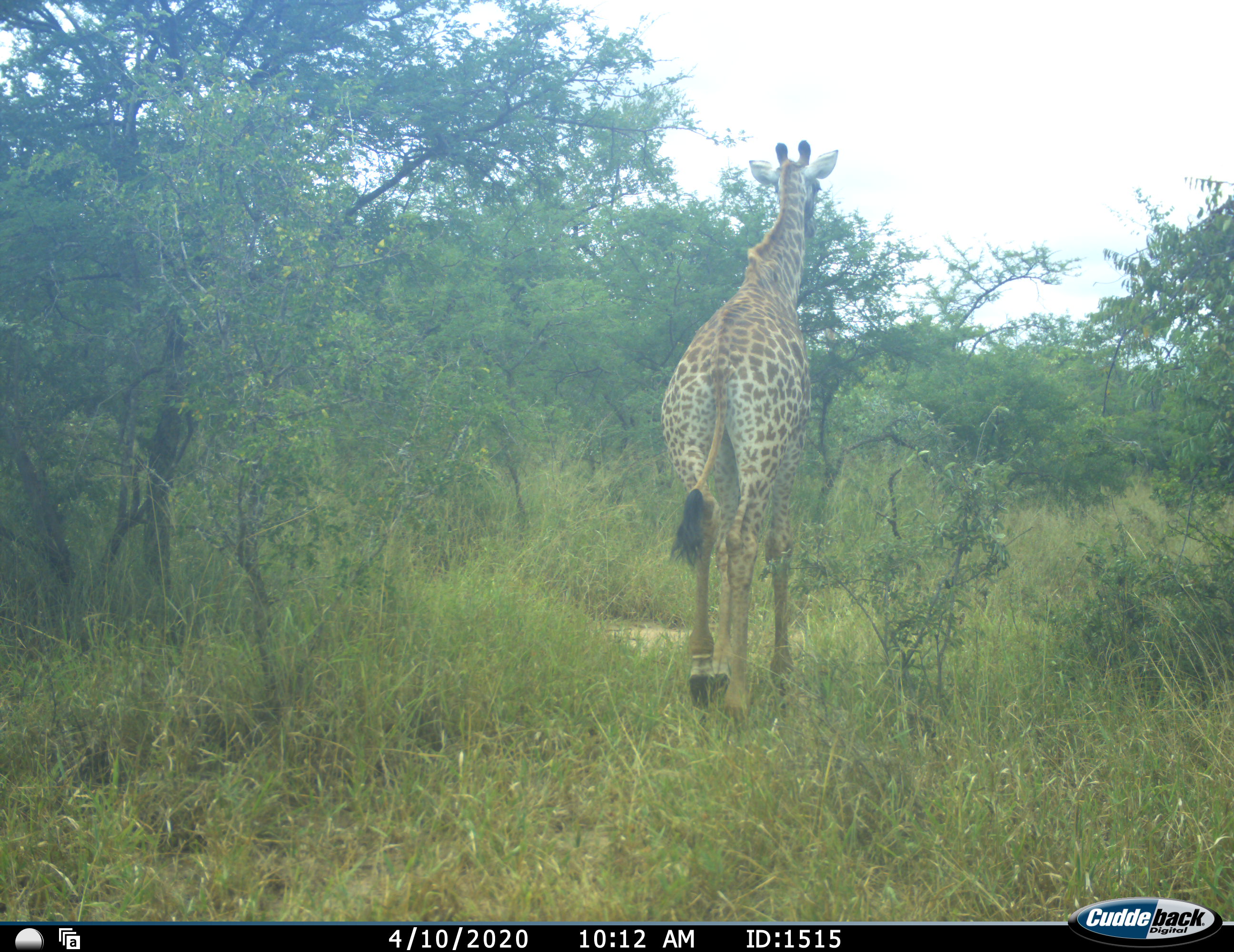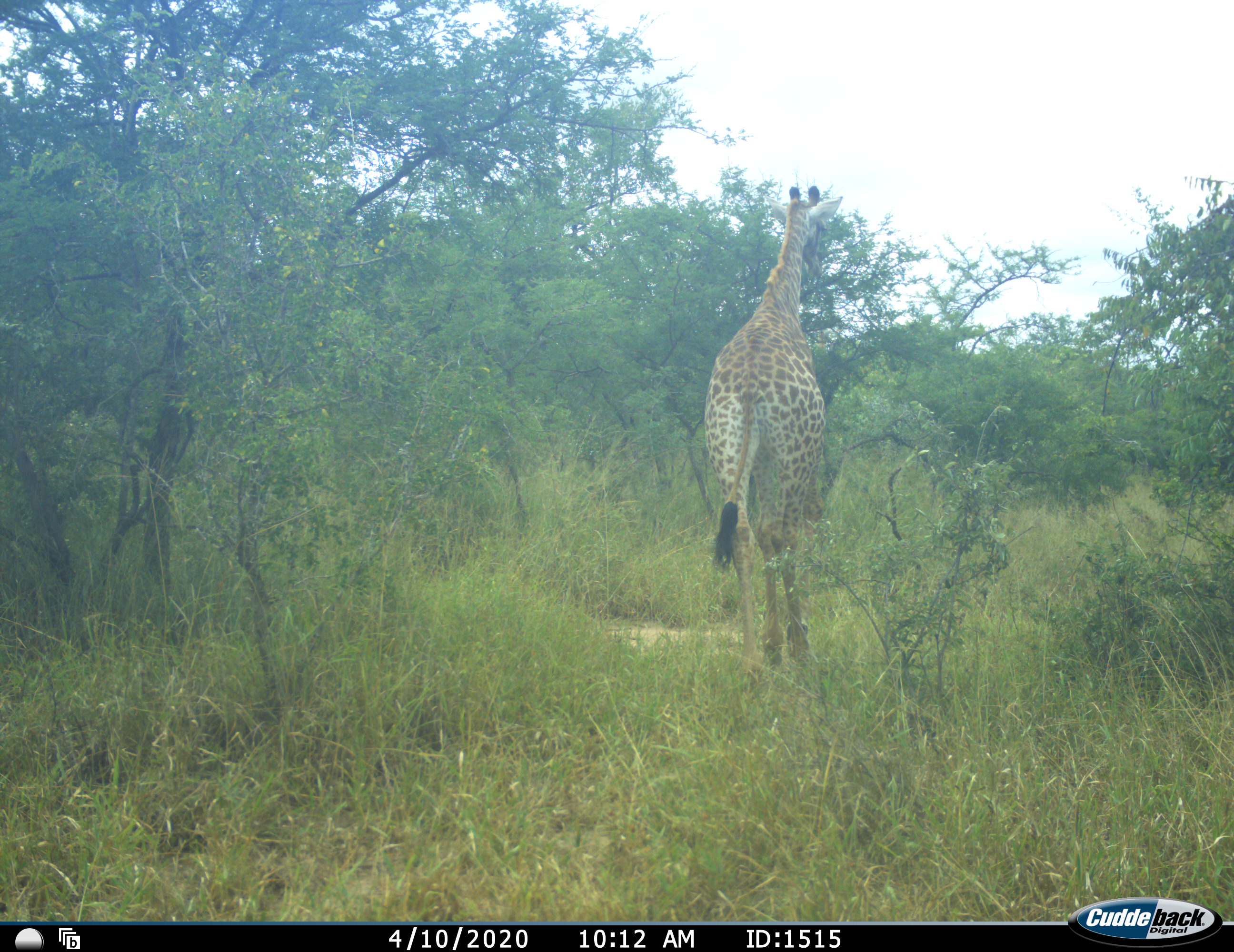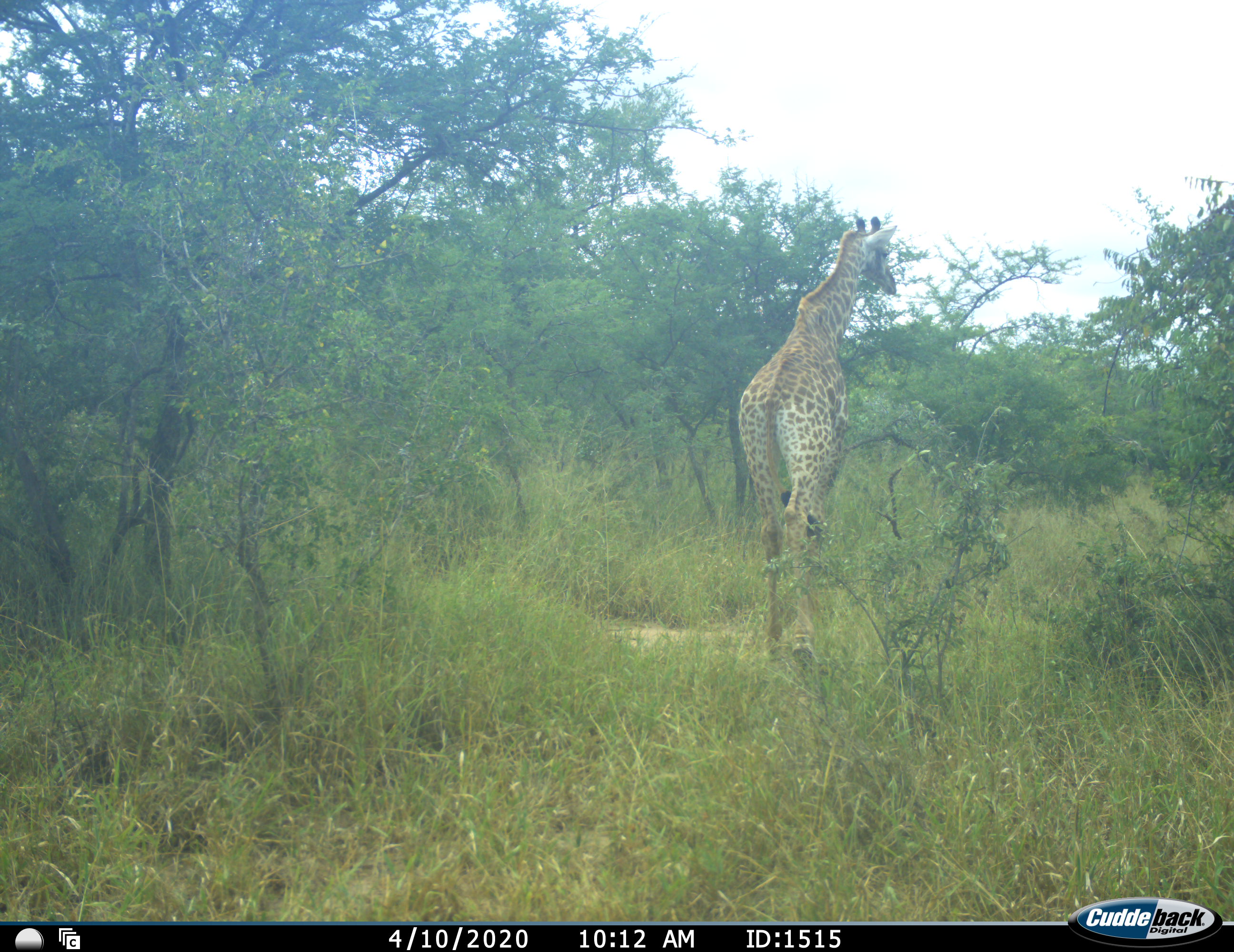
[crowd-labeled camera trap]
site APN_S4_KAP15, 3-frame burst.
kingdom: Animalia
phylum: Chordata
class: Mammalia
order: Artiodactyla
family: Giraffidae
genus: Giraffa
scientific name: Giraffa camelopardalis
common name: giraffe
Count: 1.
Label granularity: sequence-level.